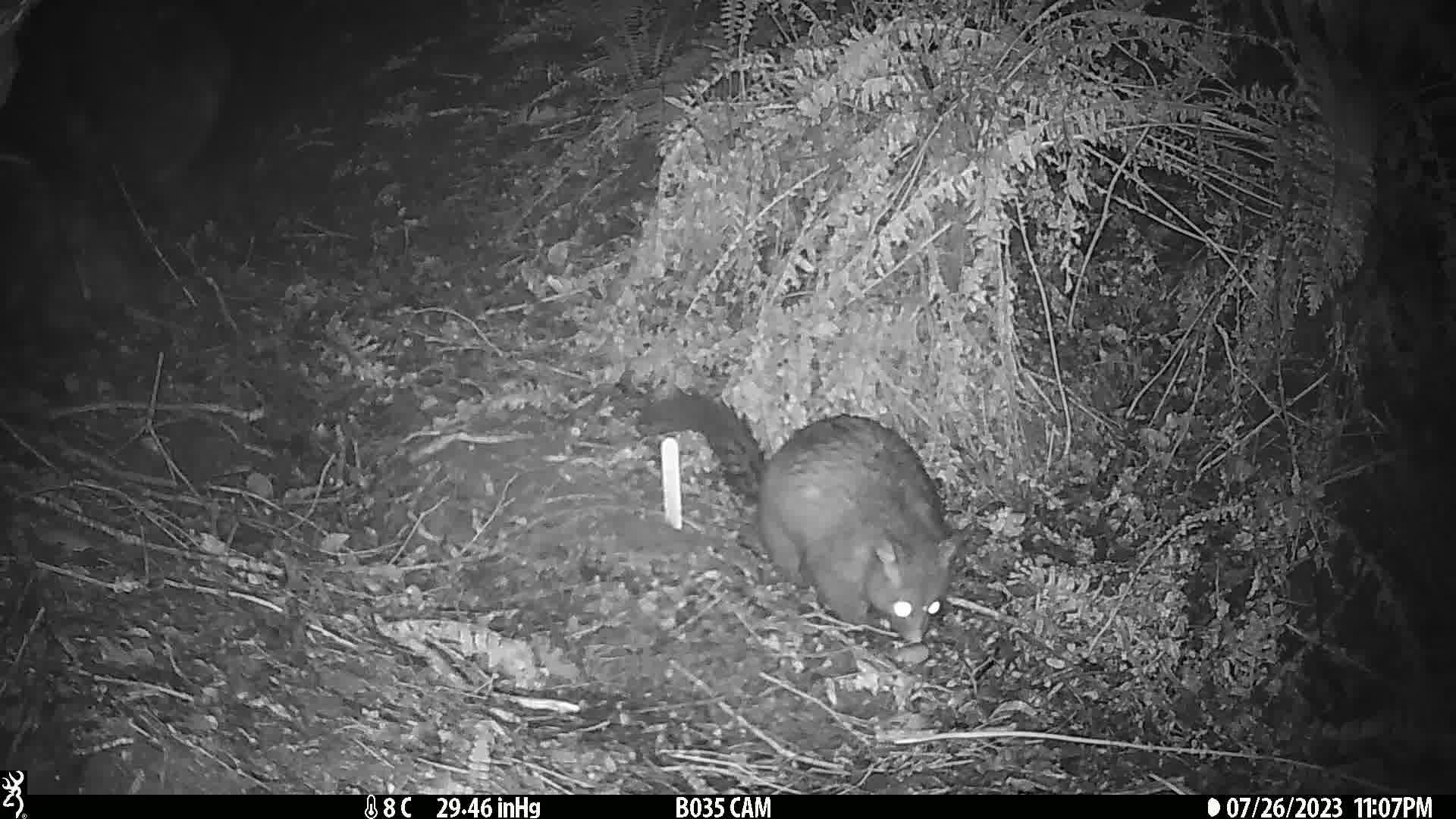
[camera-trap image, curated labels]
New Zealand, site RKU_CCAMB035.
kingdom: Animalia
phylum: Chordata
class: Mammalia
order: Diprotodontia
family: Phalangeridae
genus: Trichosurus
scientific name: Trichosurus vulpecula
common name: common brushtail possum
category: possum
Possum (common brushtail possum) (Trichosurus vulpecula).